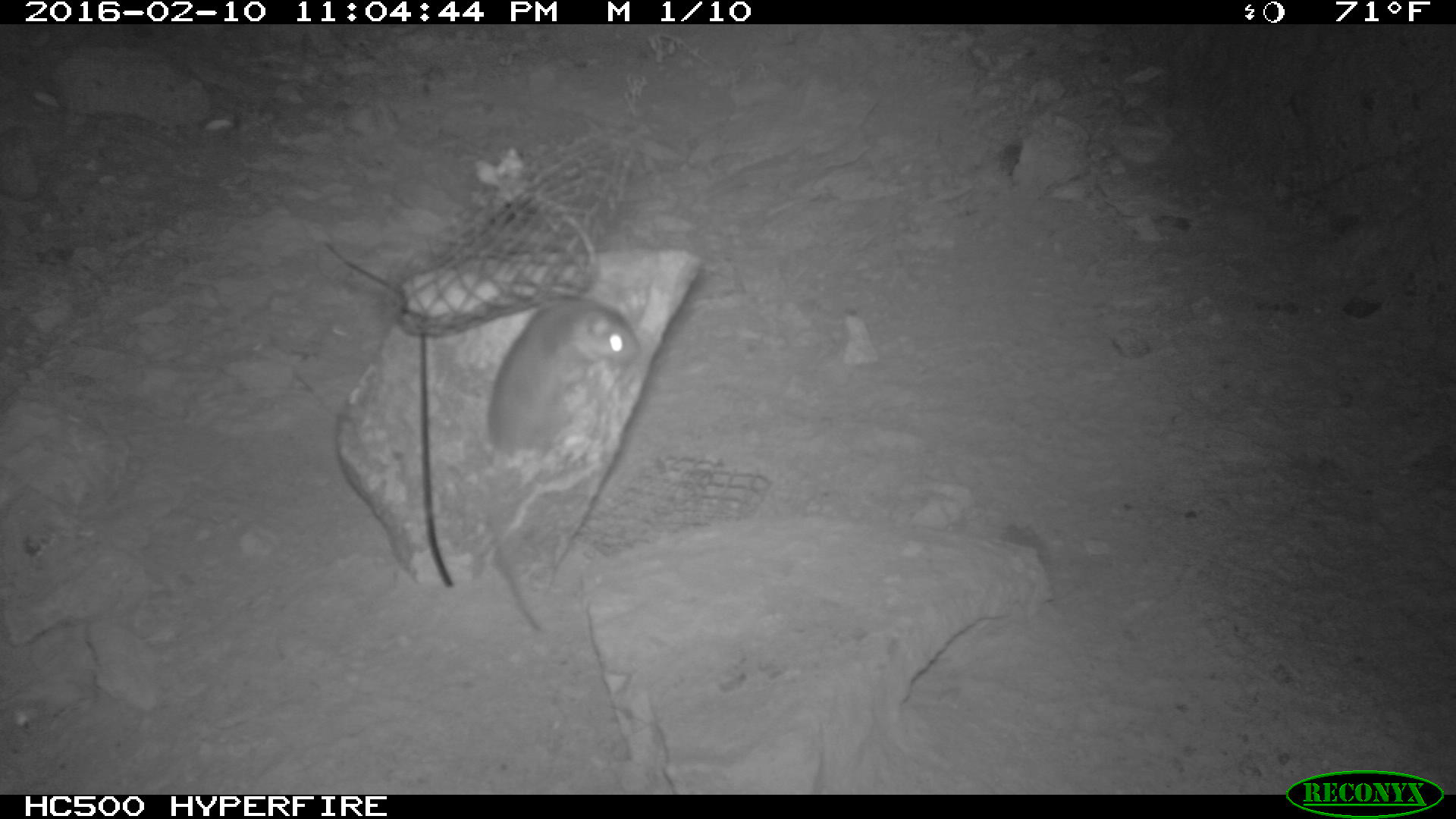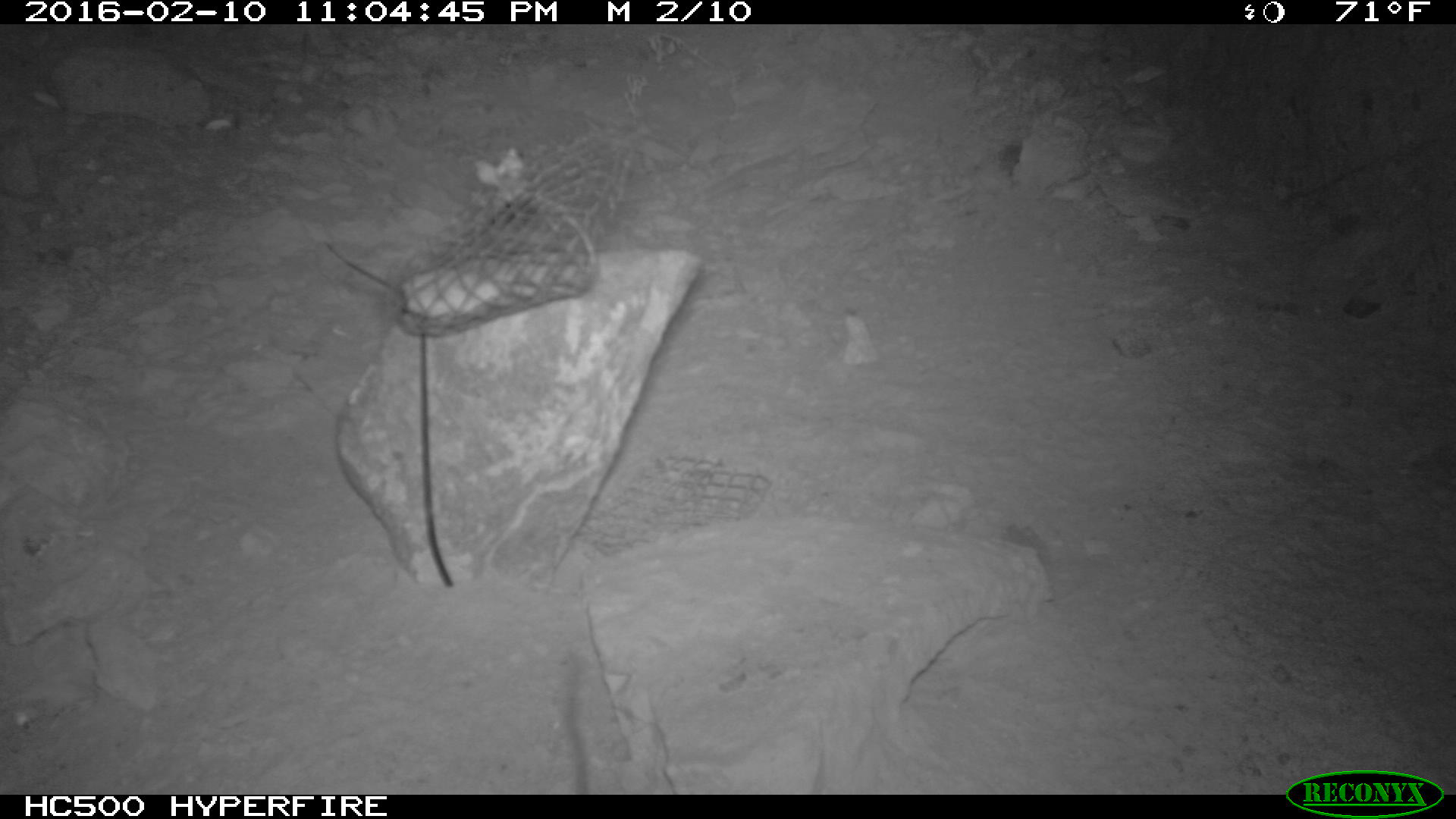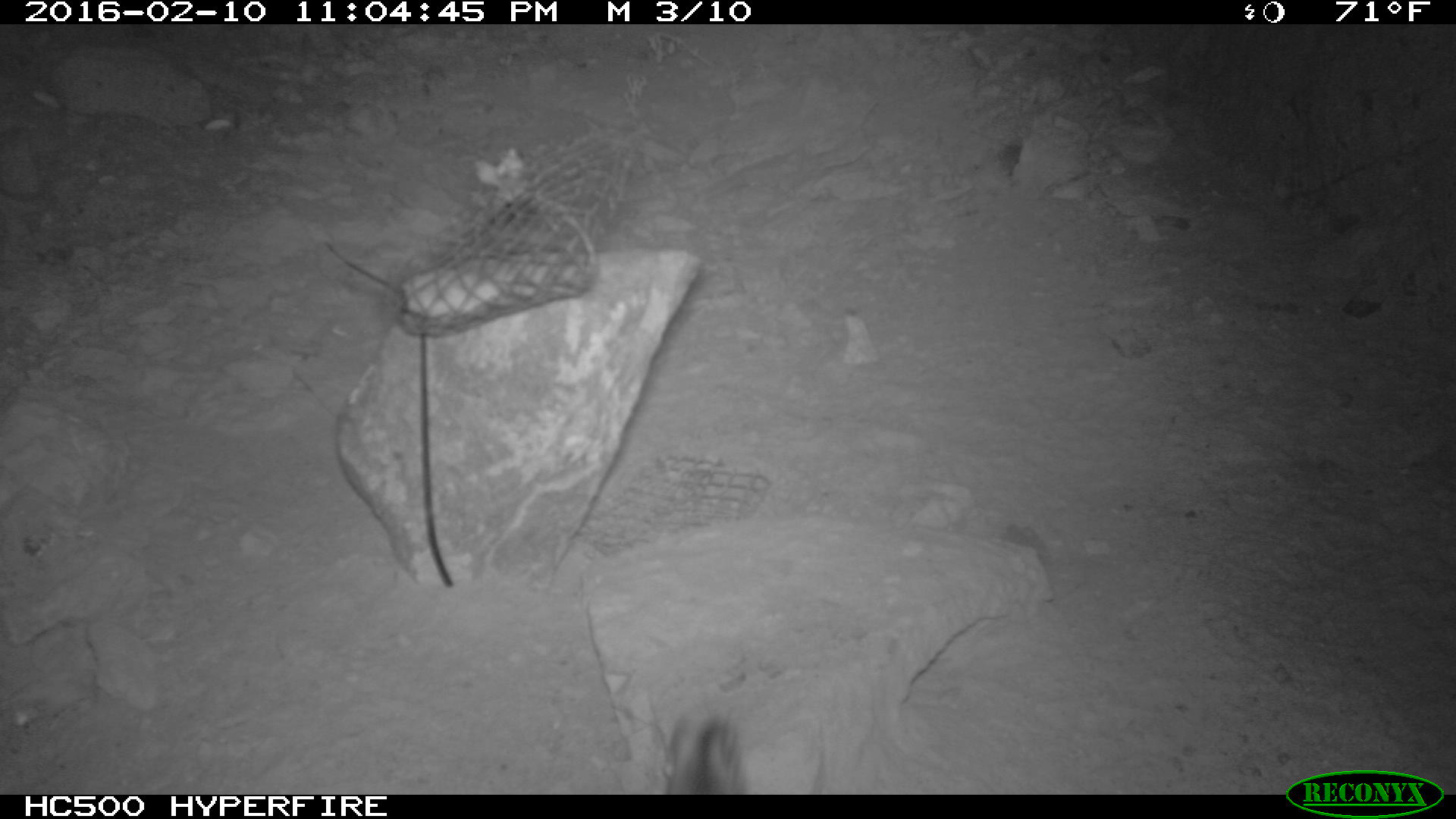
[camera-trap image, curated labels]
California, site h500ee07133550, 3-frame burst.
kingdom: Animalia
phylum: Chordata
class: Mammalia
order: Rodentia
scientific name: Rodentia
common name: rodent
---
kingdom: Animalia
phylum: Chordata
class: Mammalia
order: Carnivora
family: Canidae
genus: Urocyon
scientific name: Urocyon littoralis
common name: island fox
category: fox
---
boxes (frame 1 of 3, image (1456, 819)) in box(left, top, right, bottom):
rodent: box(485, 293, 638, 634)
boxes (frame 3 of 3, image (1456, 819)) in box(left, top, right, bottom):
fox: box(647, 704, 752, 795)